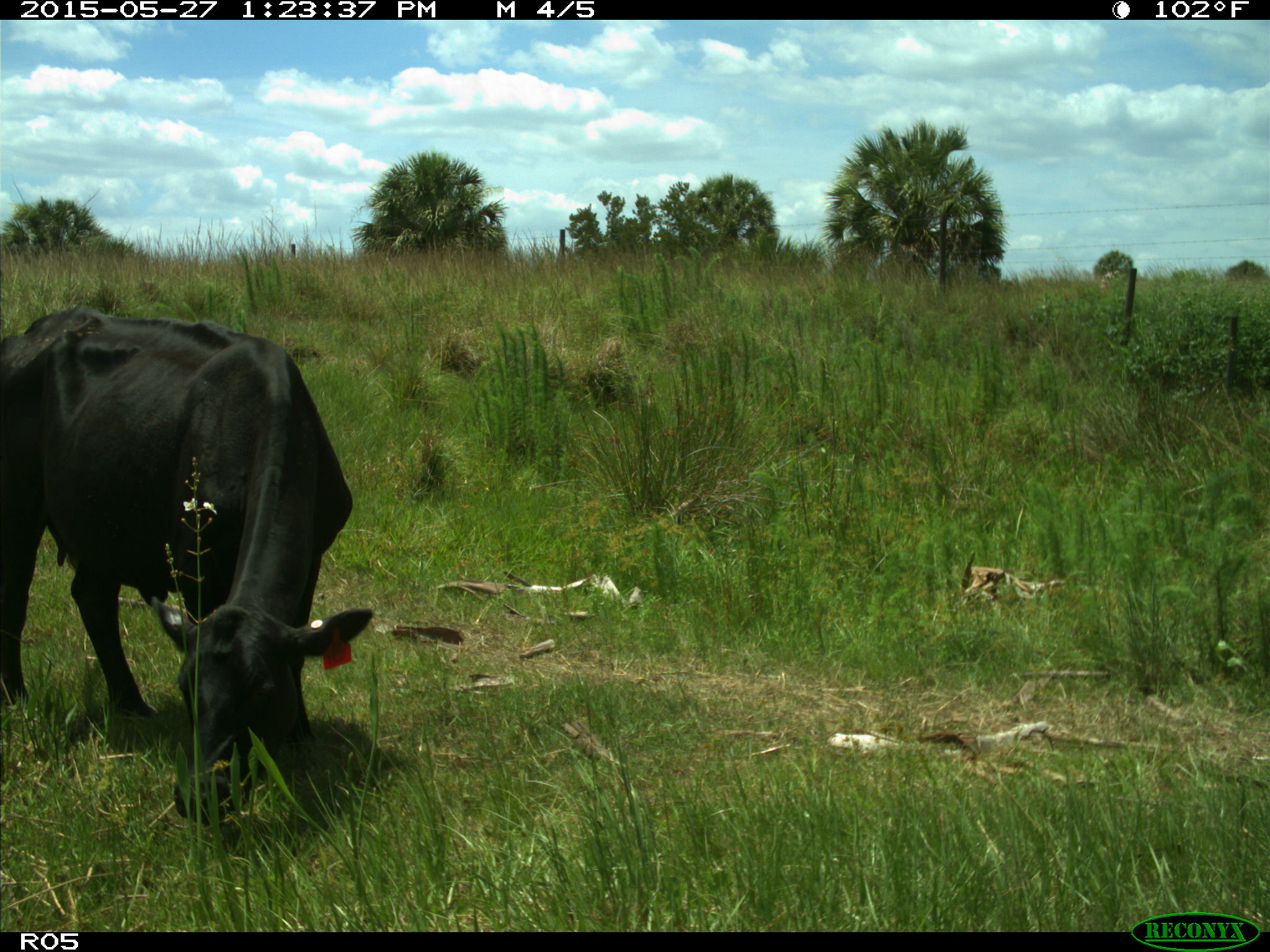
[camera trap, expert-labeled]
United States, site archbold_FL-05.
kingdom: Animalia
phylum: Chordata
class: Mammalia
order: Artiodactyla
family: Bovidae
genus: Bos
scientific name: Bos taurus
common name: domestic cow